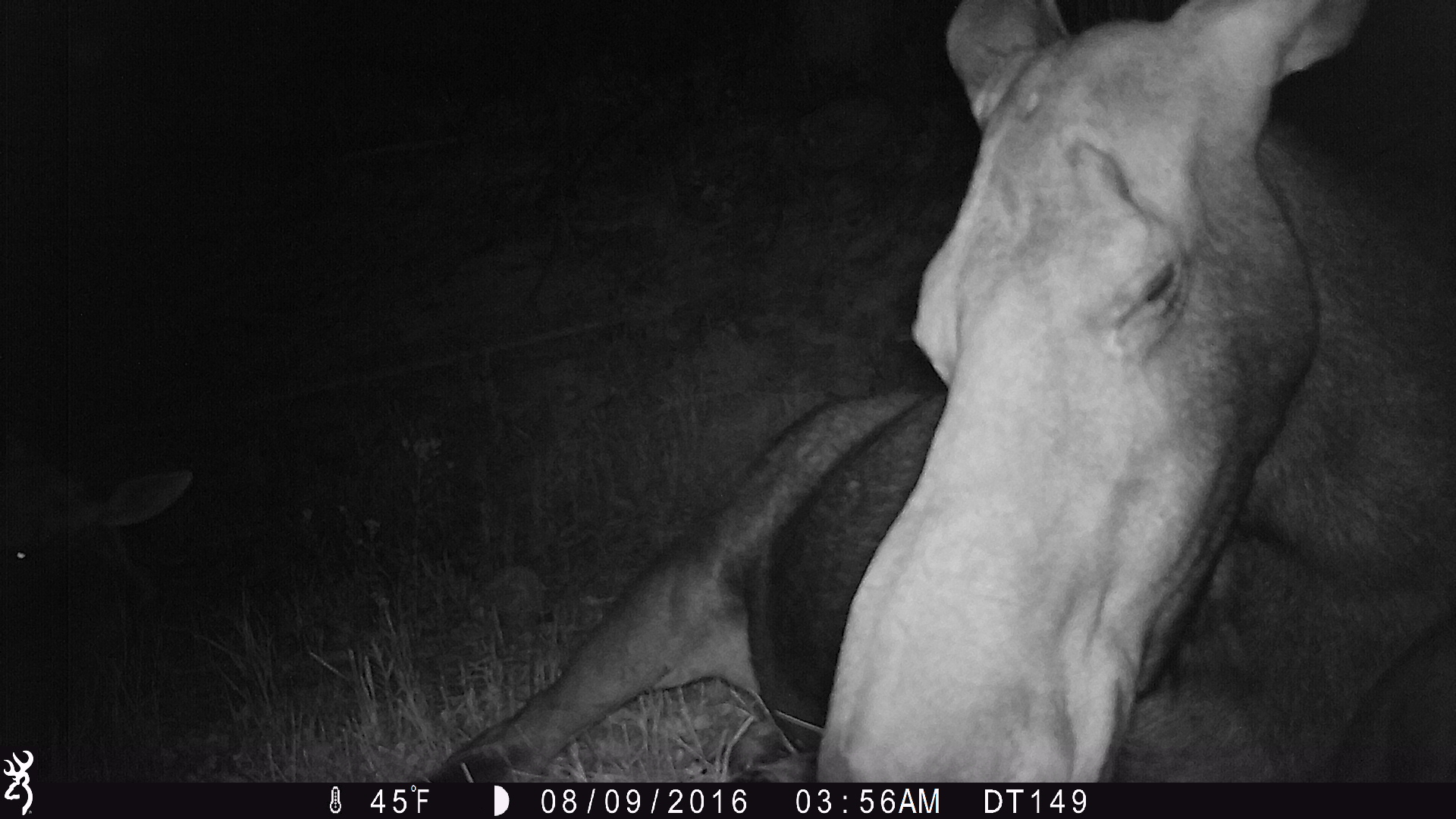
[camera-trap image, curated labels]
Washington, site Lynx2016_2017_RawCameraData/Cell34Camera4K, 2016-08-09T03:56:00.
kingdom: Animalia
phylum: Chordata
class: Mammalia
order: Artiodactyla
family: Cervidae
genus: Alces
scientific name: Alces alces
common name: moose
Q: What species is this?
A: Alces alces (moose).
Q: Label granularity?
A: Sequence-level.